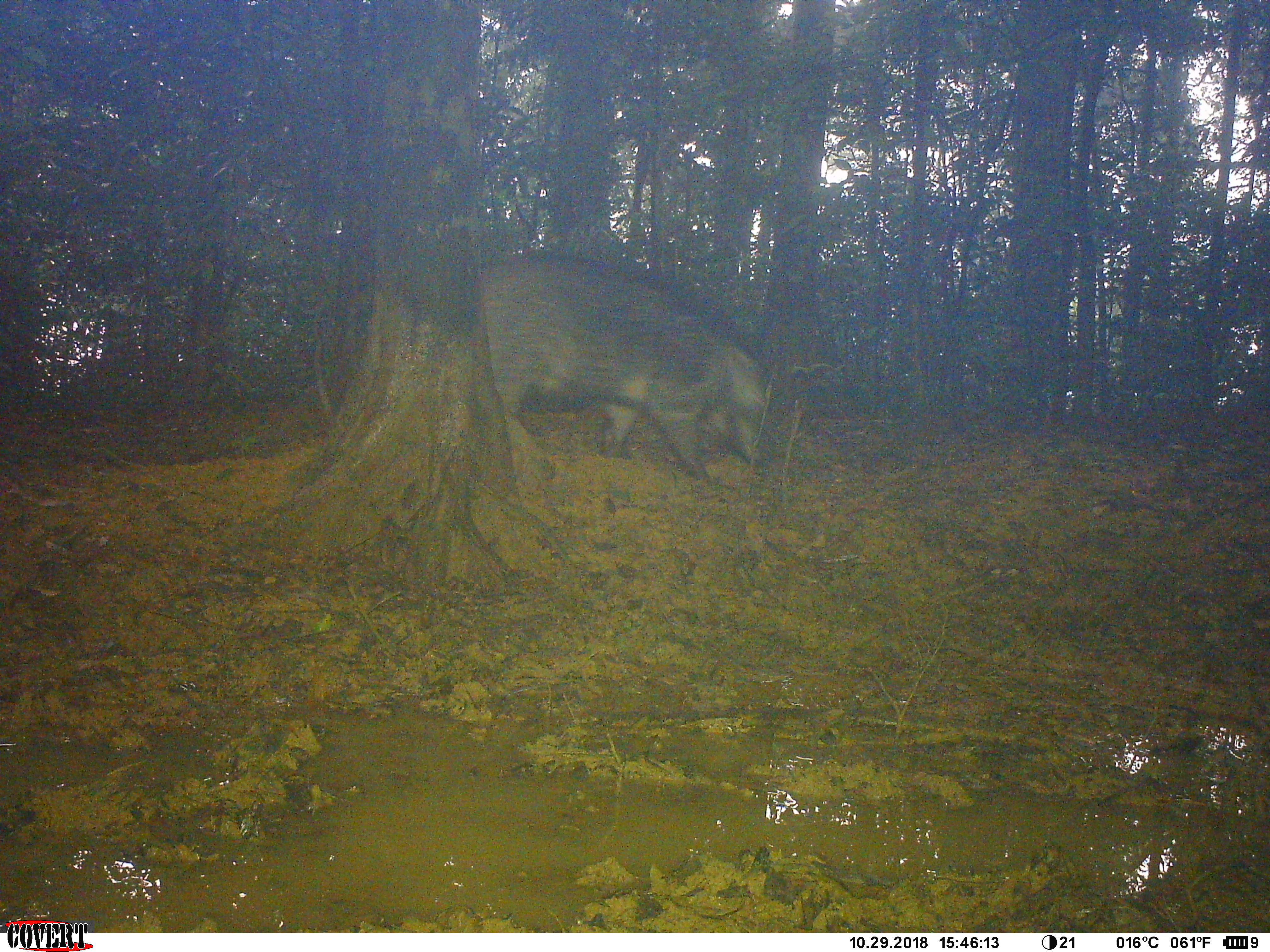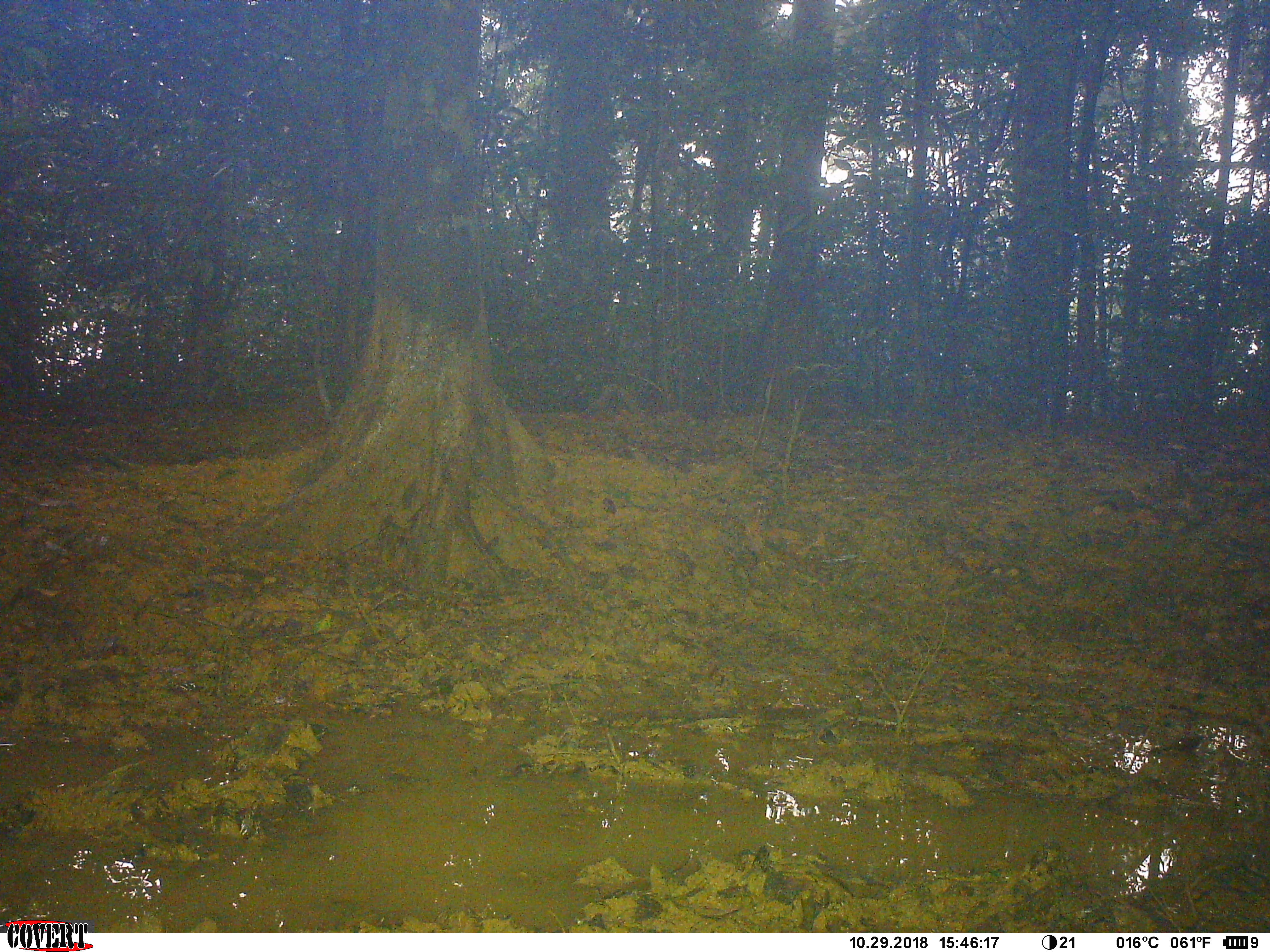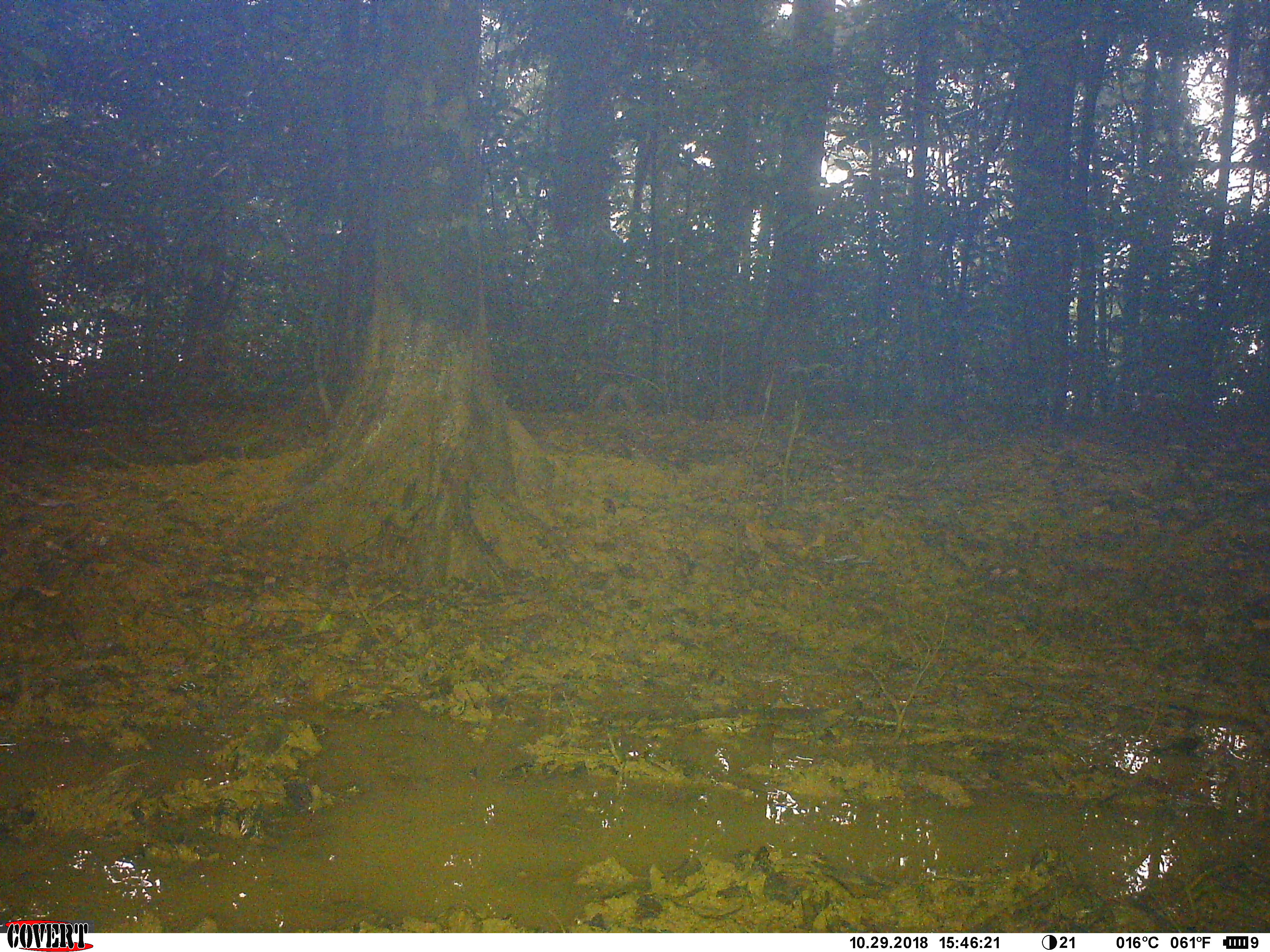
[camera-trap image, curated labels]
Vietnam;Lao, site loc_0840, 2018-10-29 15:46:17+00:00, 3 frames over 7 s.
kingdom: Animalia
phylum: Chordata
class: Mammalia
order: Artiodactyla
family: Suidae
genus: Sus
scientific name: Sus scrofa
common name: eurasian wild pig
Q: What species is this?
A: Eurasian wild pig (Sus scrofa).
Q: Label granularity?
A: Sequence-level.